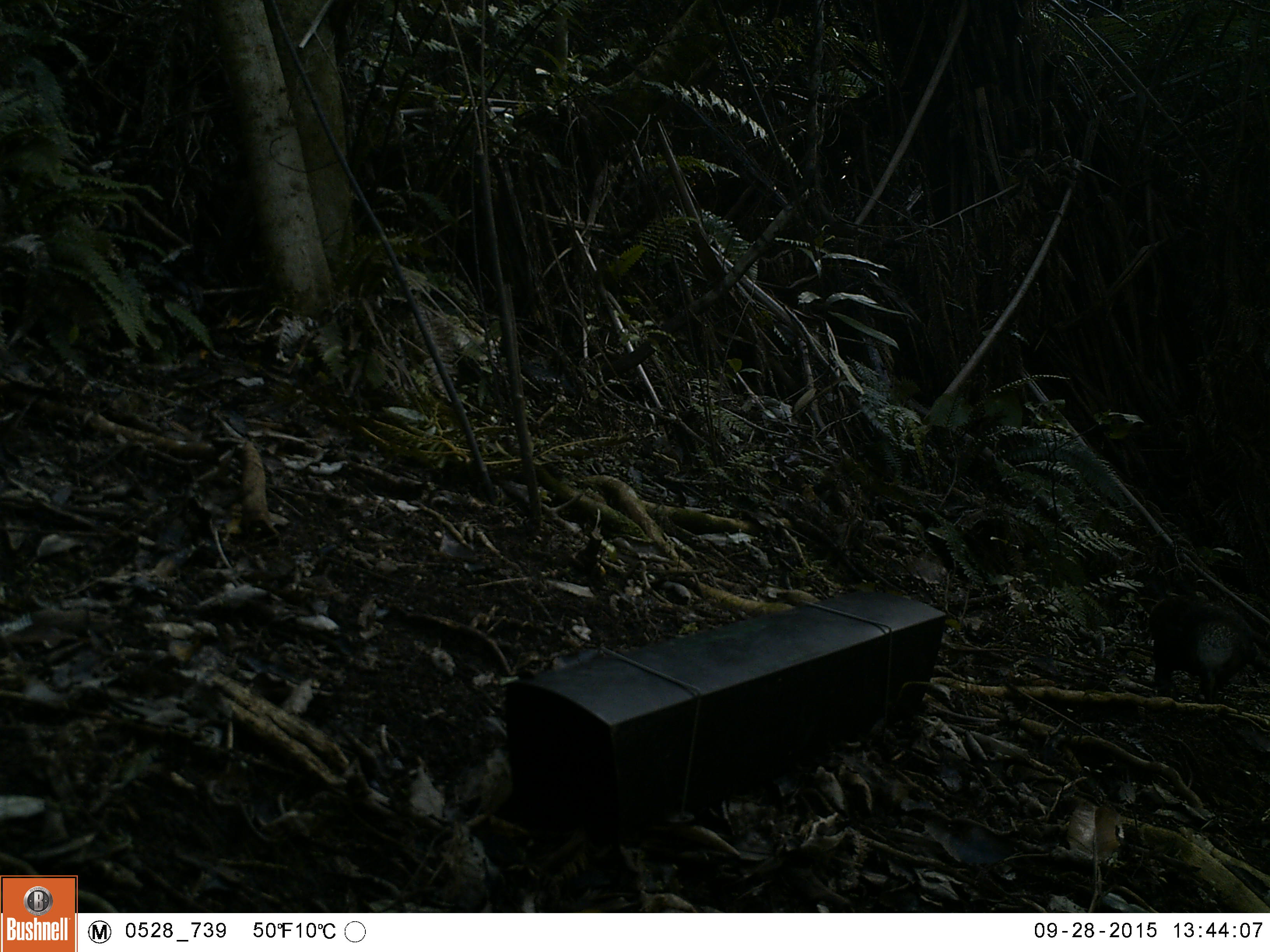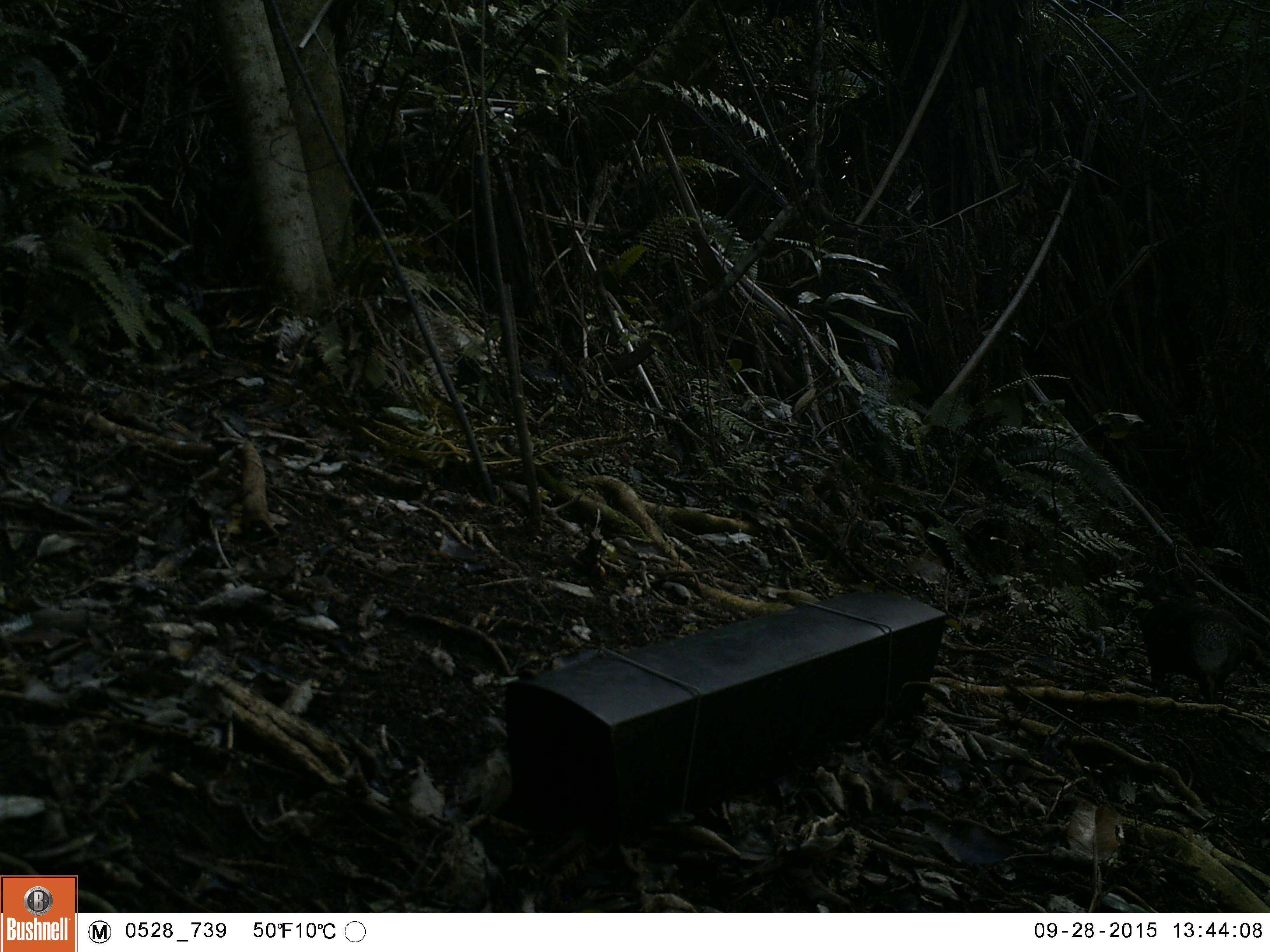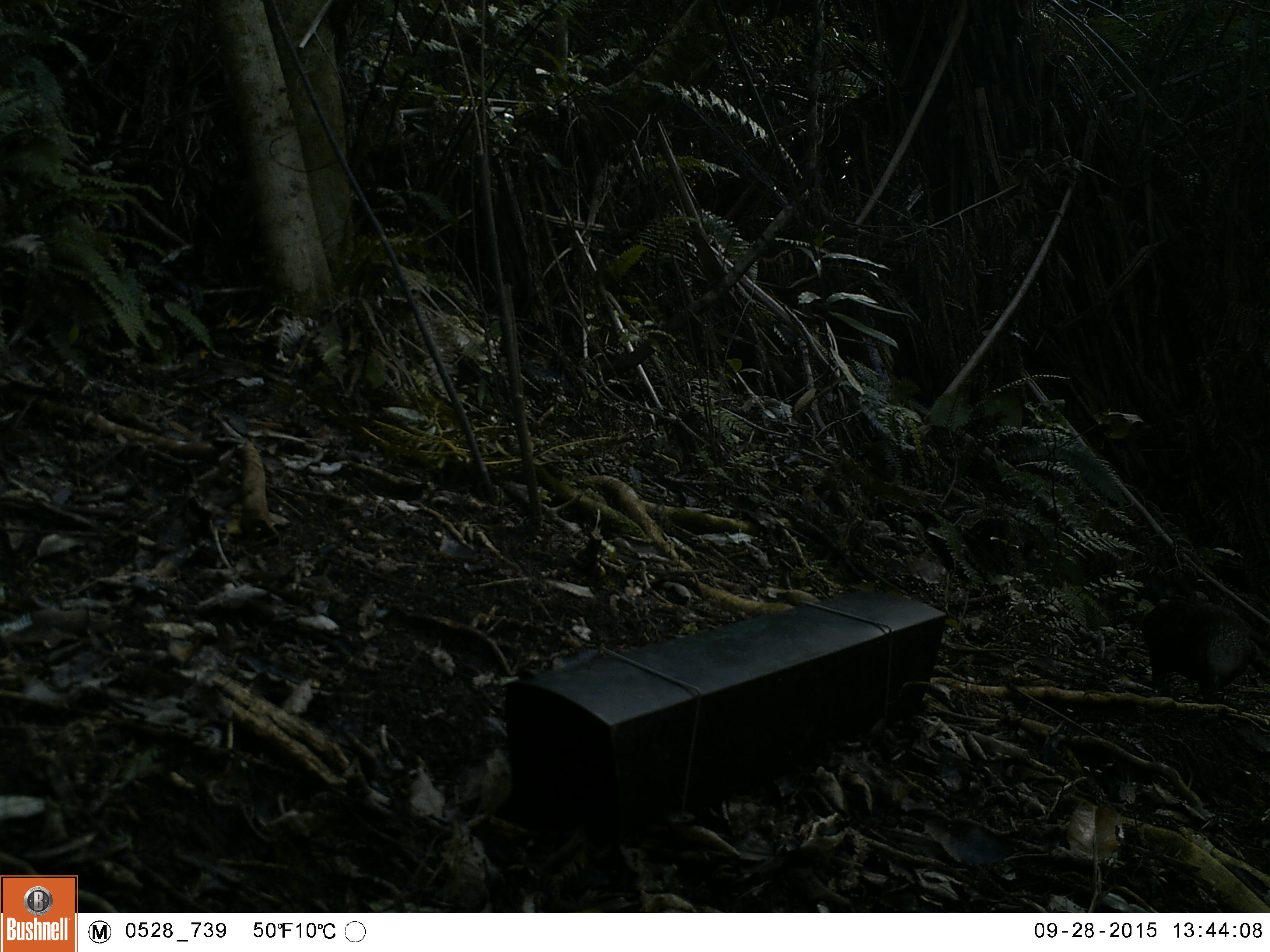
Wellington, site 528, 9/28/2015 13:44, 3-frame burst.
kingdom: Animalia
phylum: Chordata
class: Aves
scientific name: Aves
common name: bird